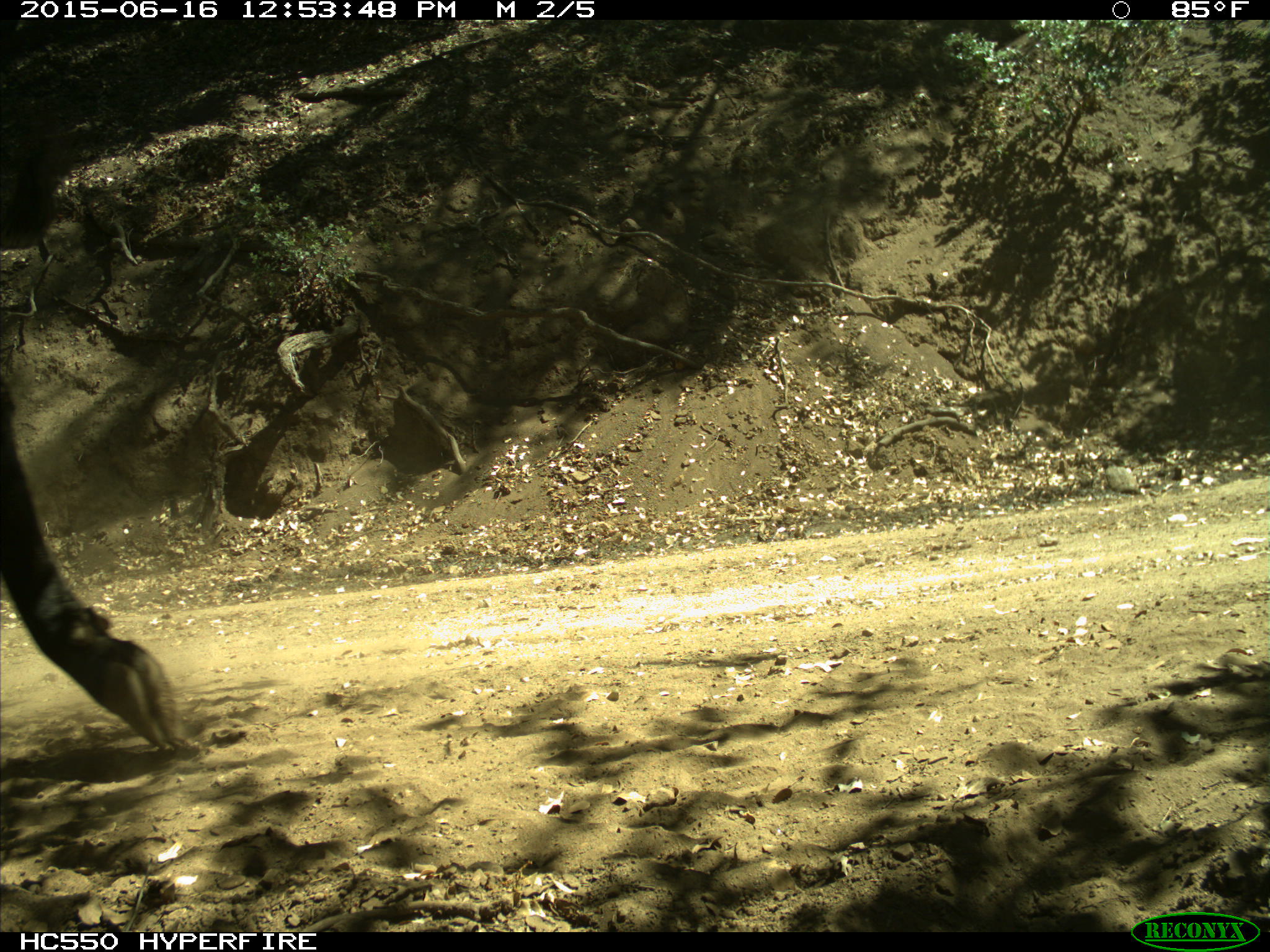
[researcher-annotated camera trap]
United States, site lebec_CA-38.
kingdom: Animalia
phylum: Chordata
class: Mammalia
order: Artiodactyla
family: Bovidae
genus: Bos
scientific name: Bos taurus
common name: domestic cow